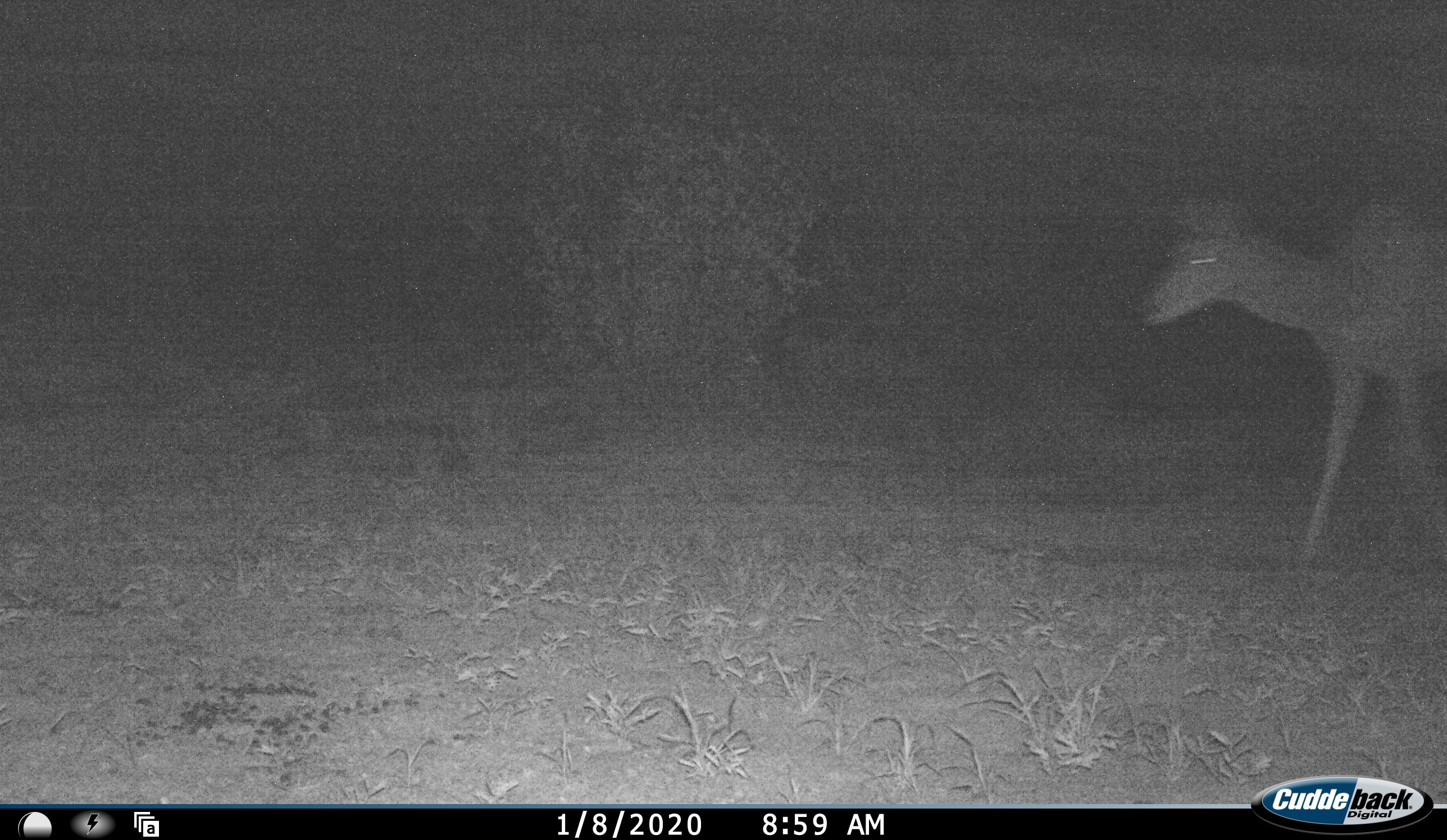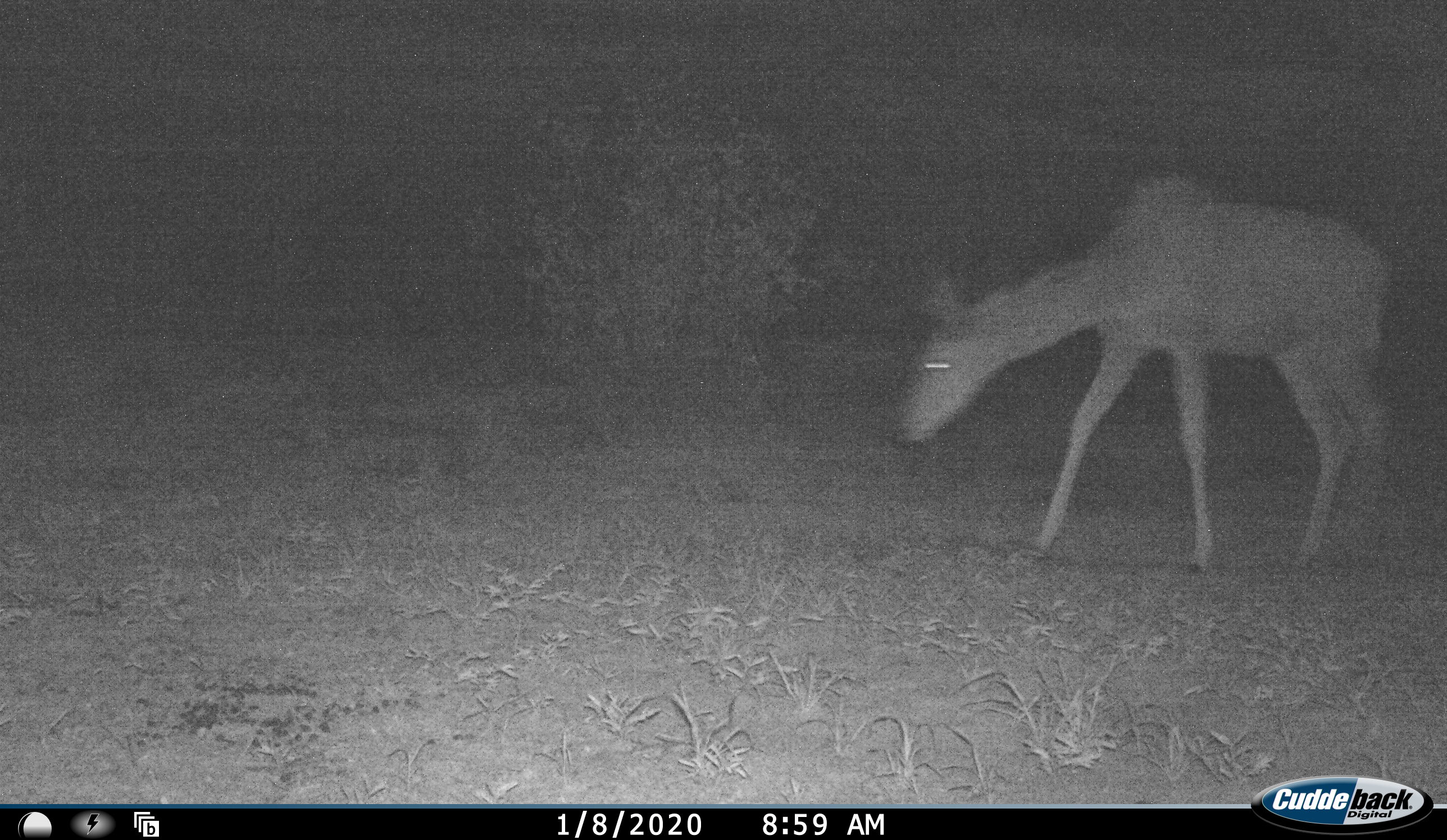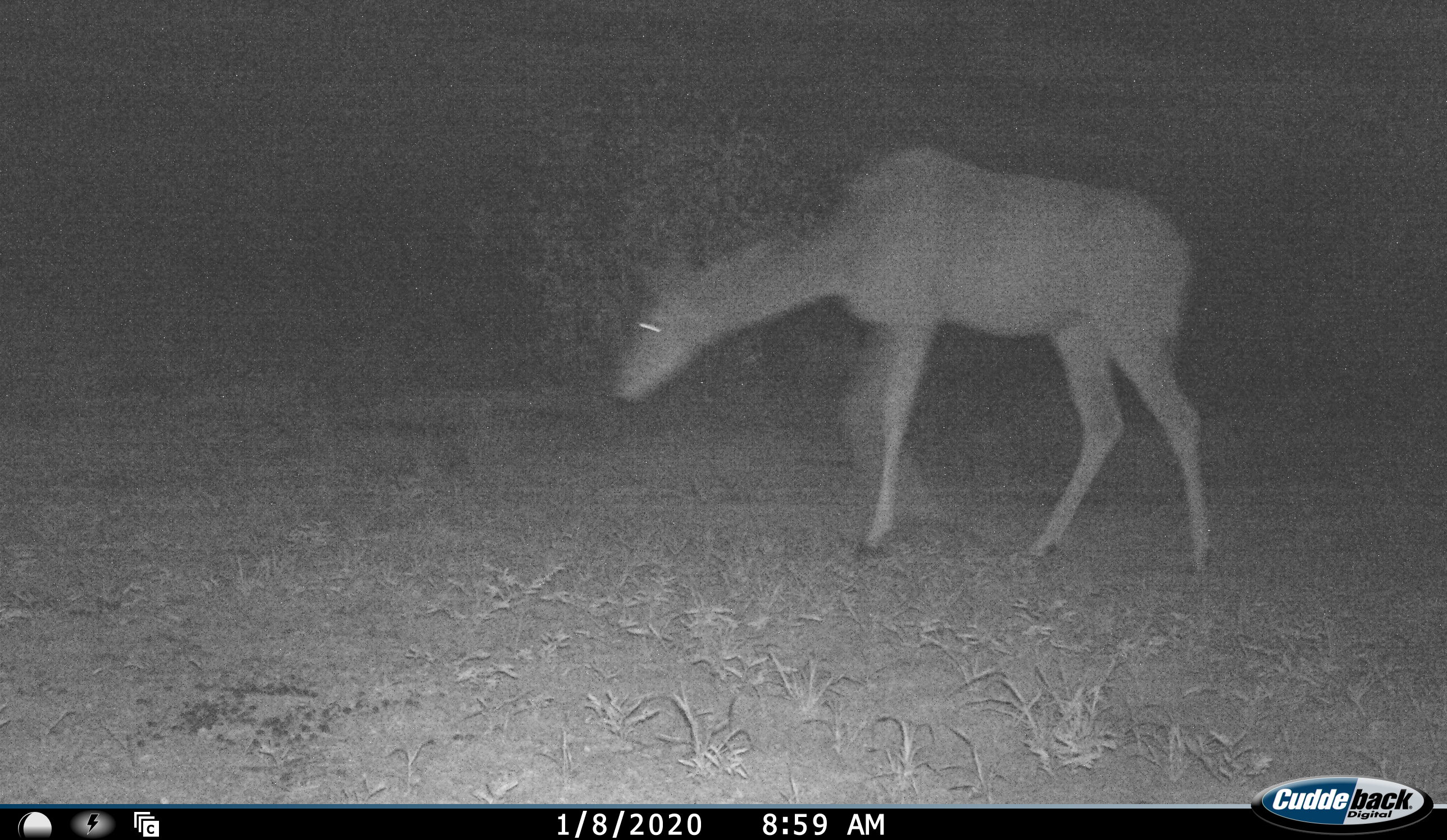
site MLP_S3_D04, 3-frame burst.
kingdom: Animalia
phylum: Chordata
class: Mammalia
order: Artiodactyla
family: Bovidae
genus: Tragelaphus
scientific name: Tragelaphus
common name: kudu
Kudu (Tragelaphus), count 1. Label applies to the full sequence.